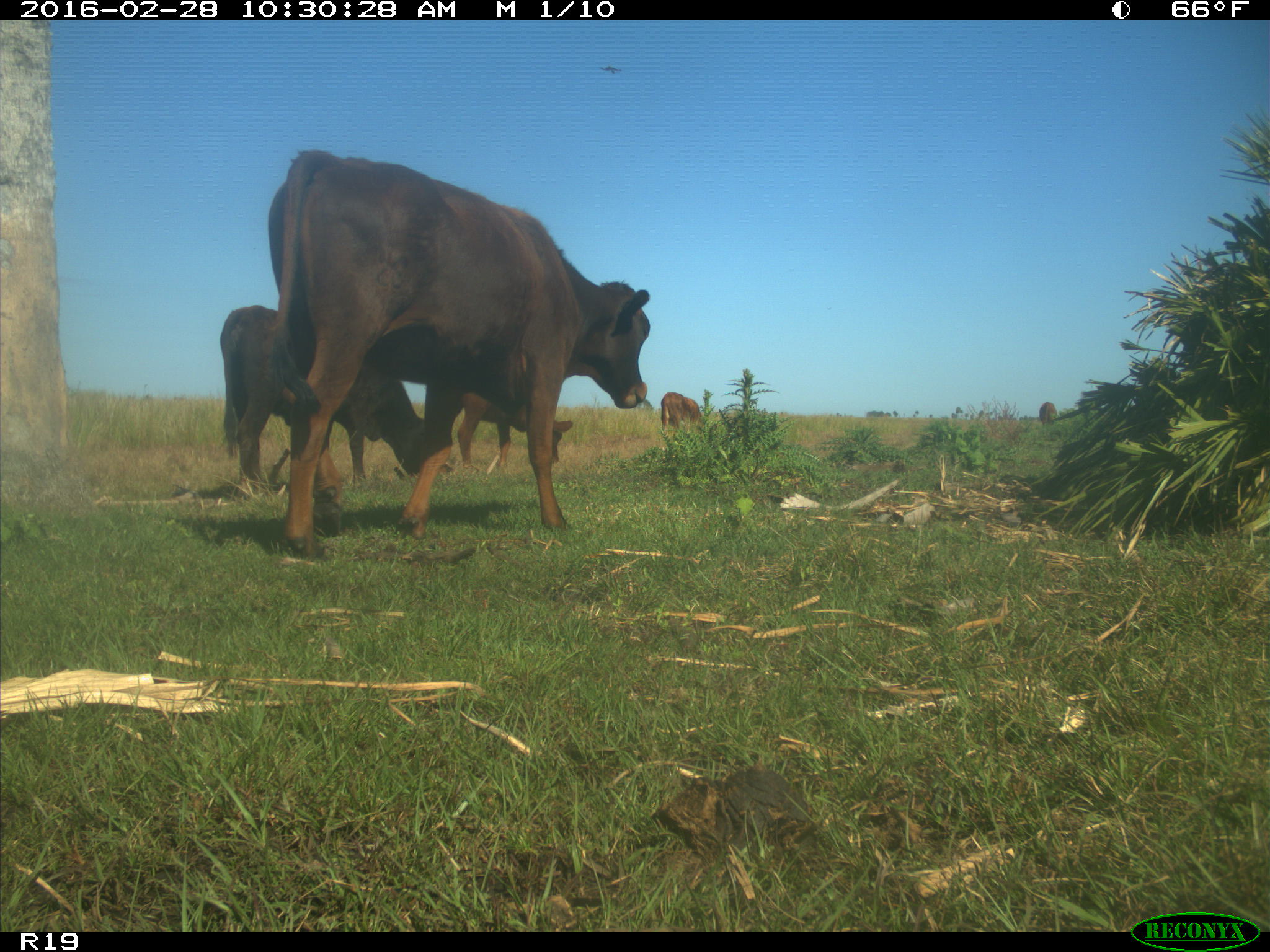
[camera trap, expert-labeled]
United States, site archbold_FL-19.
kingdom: Animalia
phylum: Chordata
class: Mammalia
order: Artiodactyla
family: Bovidae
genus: Bos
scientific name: Bos taurus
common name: domestic cow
Bos taurus (domestic cow).